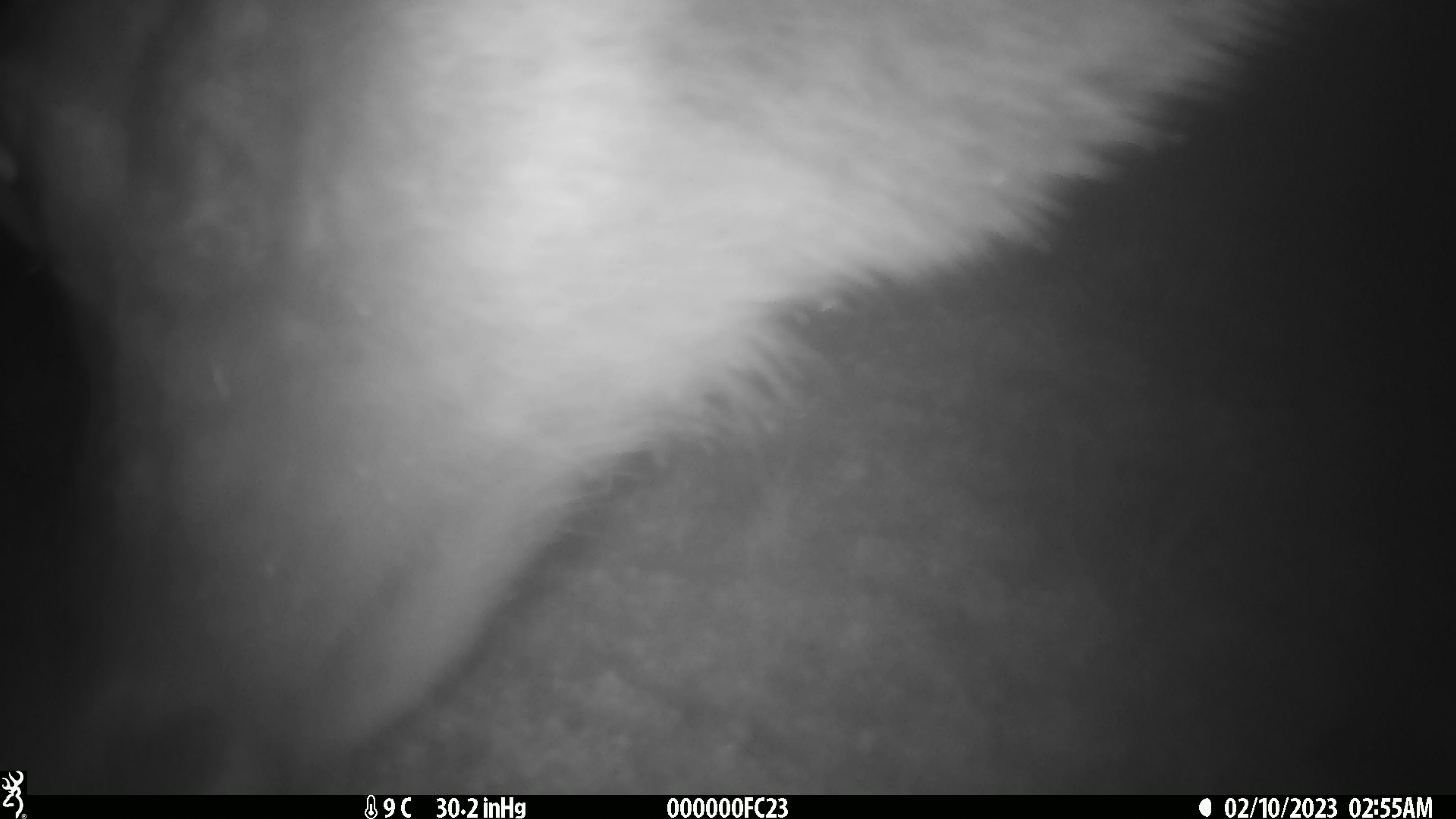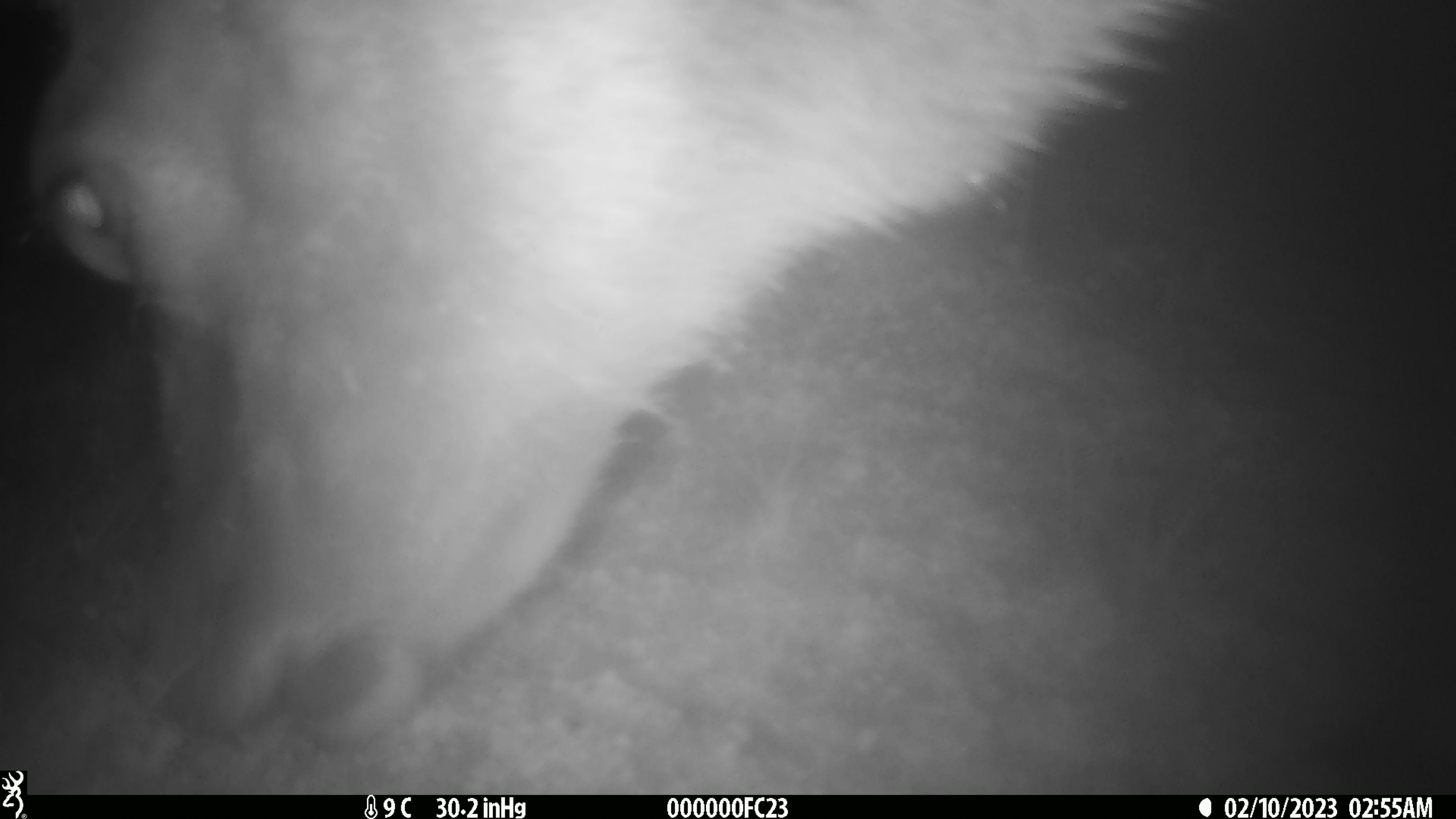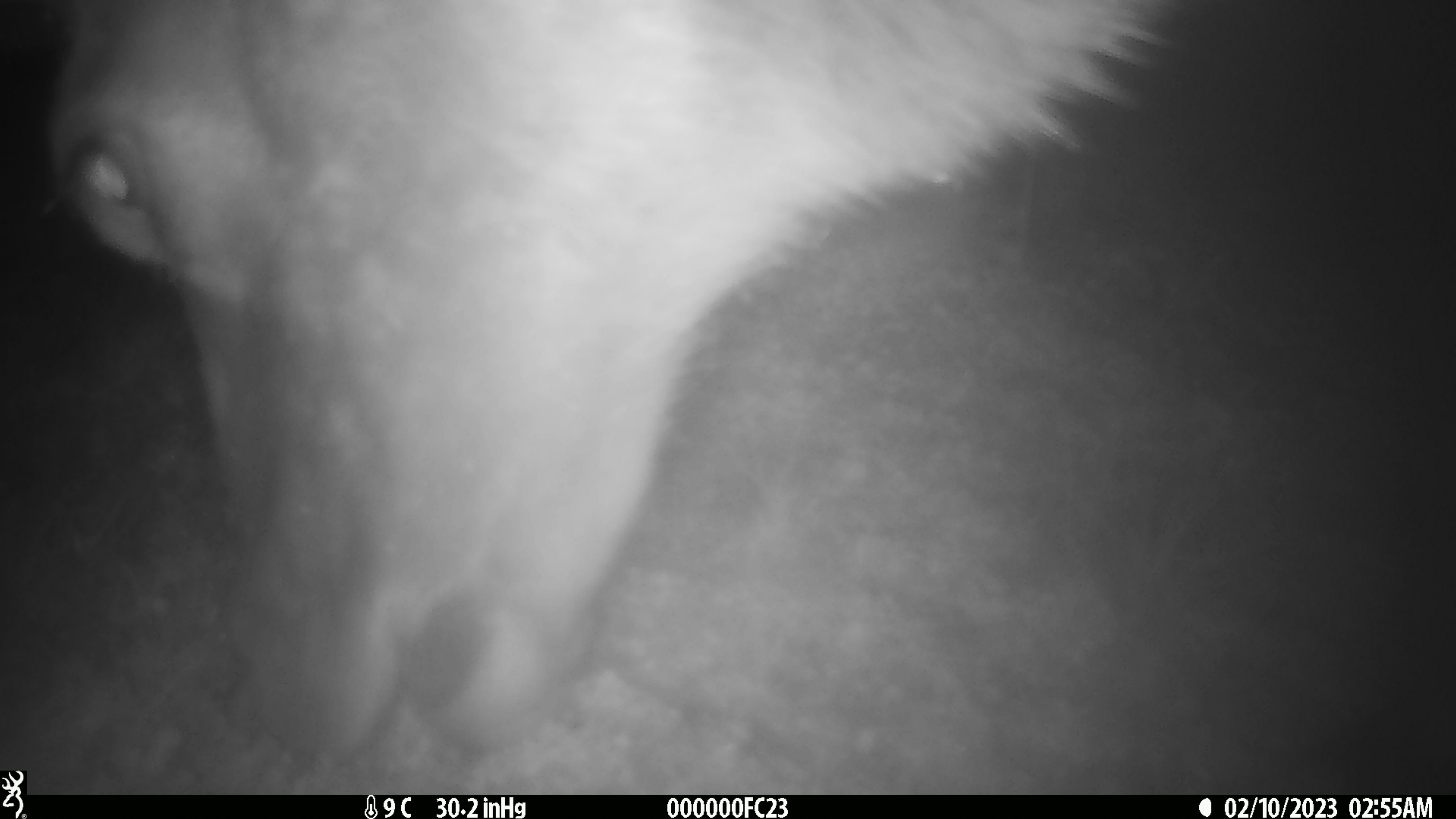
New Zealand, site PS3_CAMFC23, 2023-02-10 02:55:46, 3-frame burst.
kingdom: Animalia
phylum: Chordata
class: Mammalia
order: Artiodactyla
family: Cervidae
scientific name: Cervidae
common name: deer